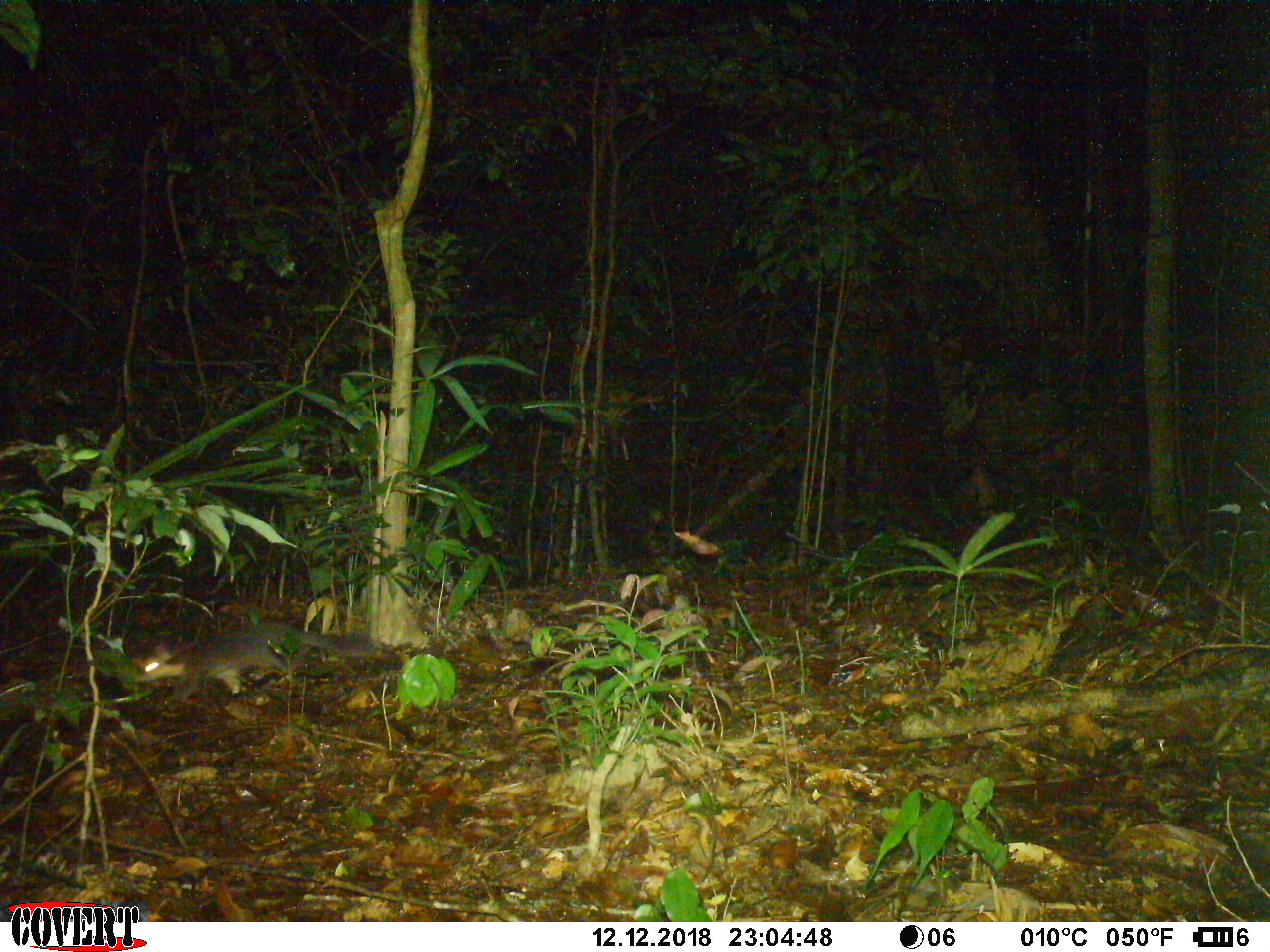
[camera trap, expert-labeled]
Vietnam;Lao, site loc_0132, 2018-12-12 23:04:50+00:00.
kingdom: Animalia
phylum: Chordata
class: Mammalia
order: Carnivora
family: Mustelidae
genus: Melogale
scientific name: Melogale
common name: ferret badger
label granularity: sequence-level